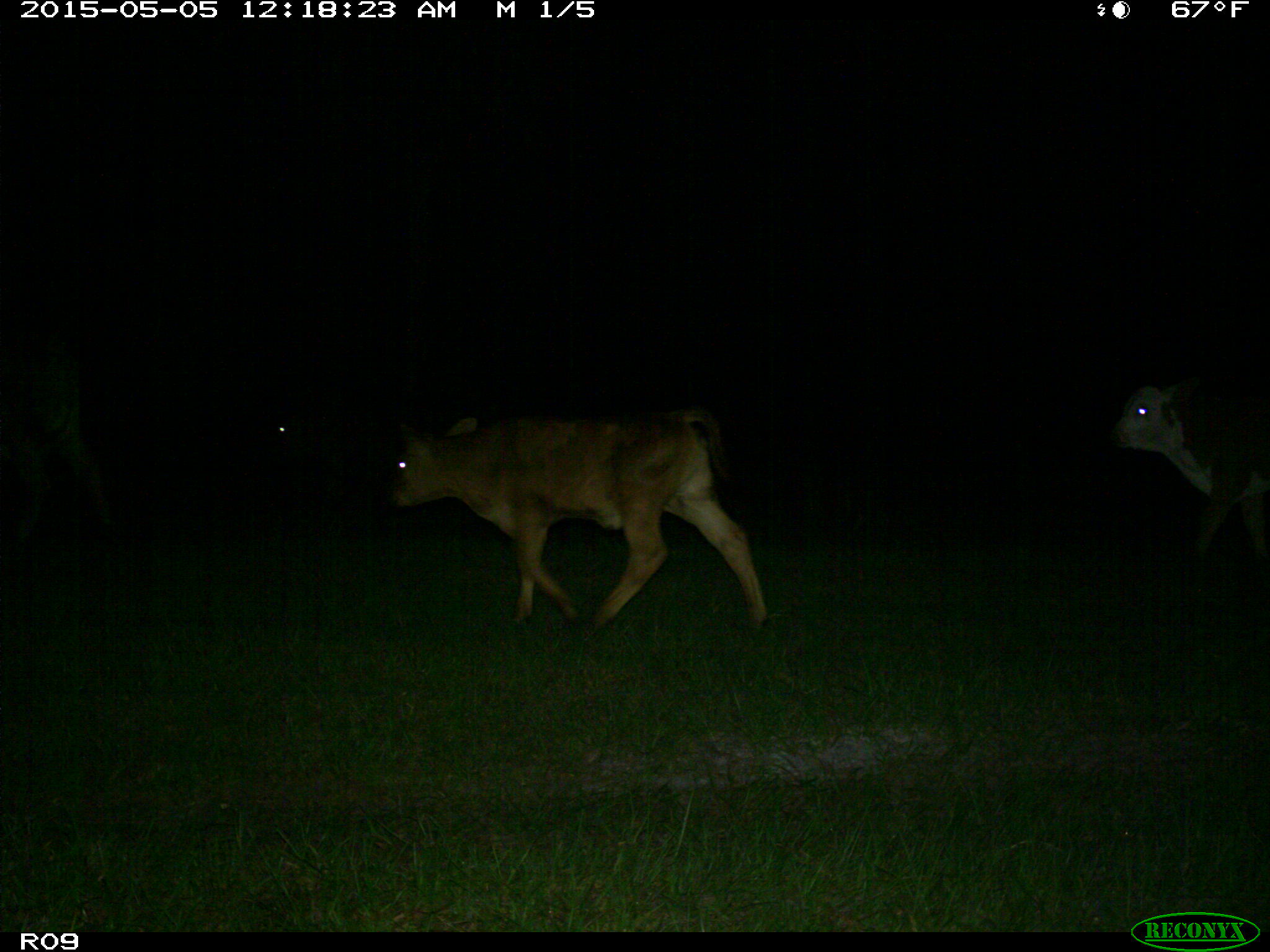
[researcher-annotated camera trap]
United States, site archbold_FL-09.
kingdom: Animalia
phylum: Chordata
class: Mammalia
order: Artiodactyla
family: Bovidae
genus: Bos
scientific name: Bos taurus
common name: domestic cow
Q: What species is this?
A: Bos taurus (domestic cow).